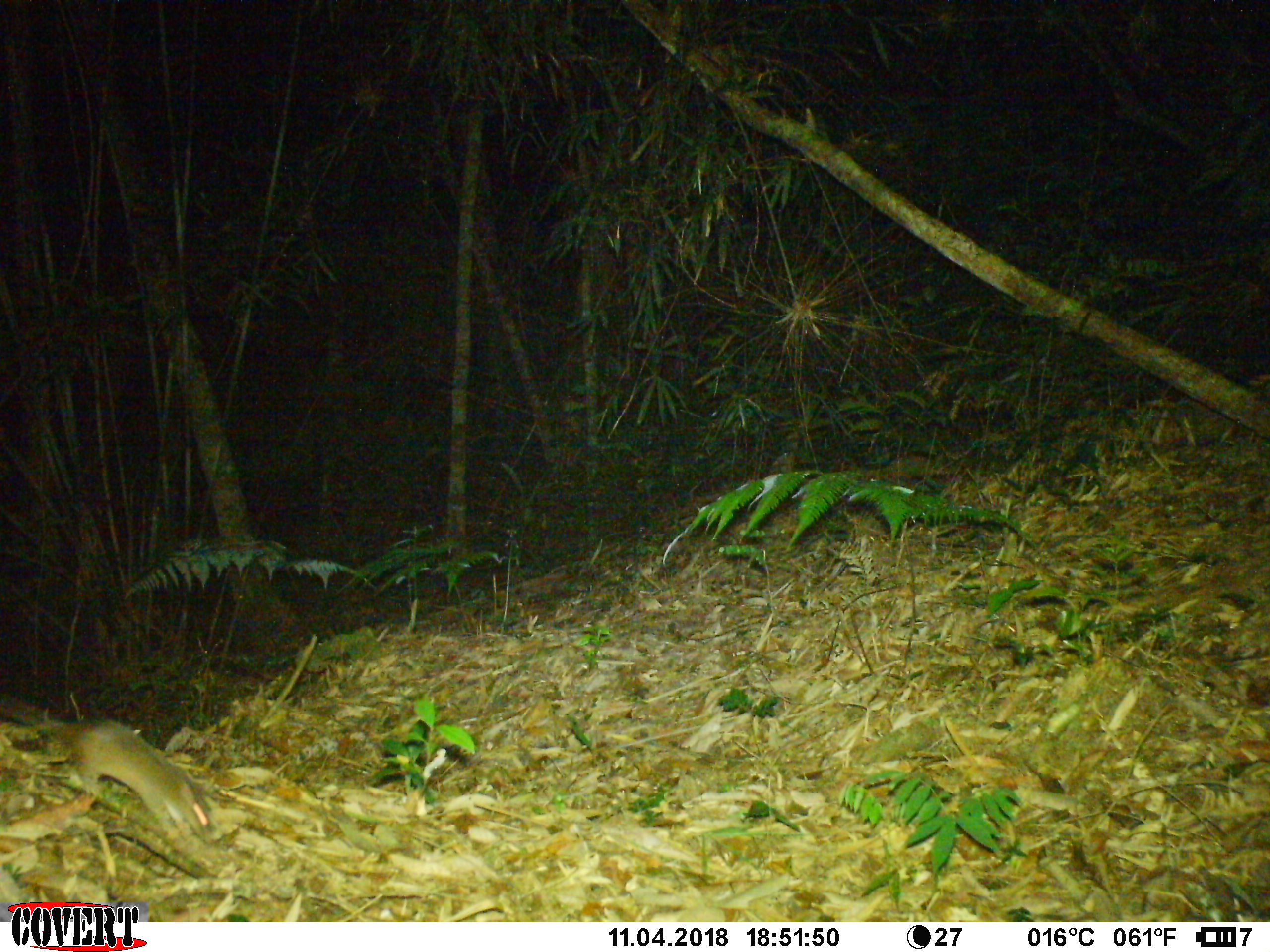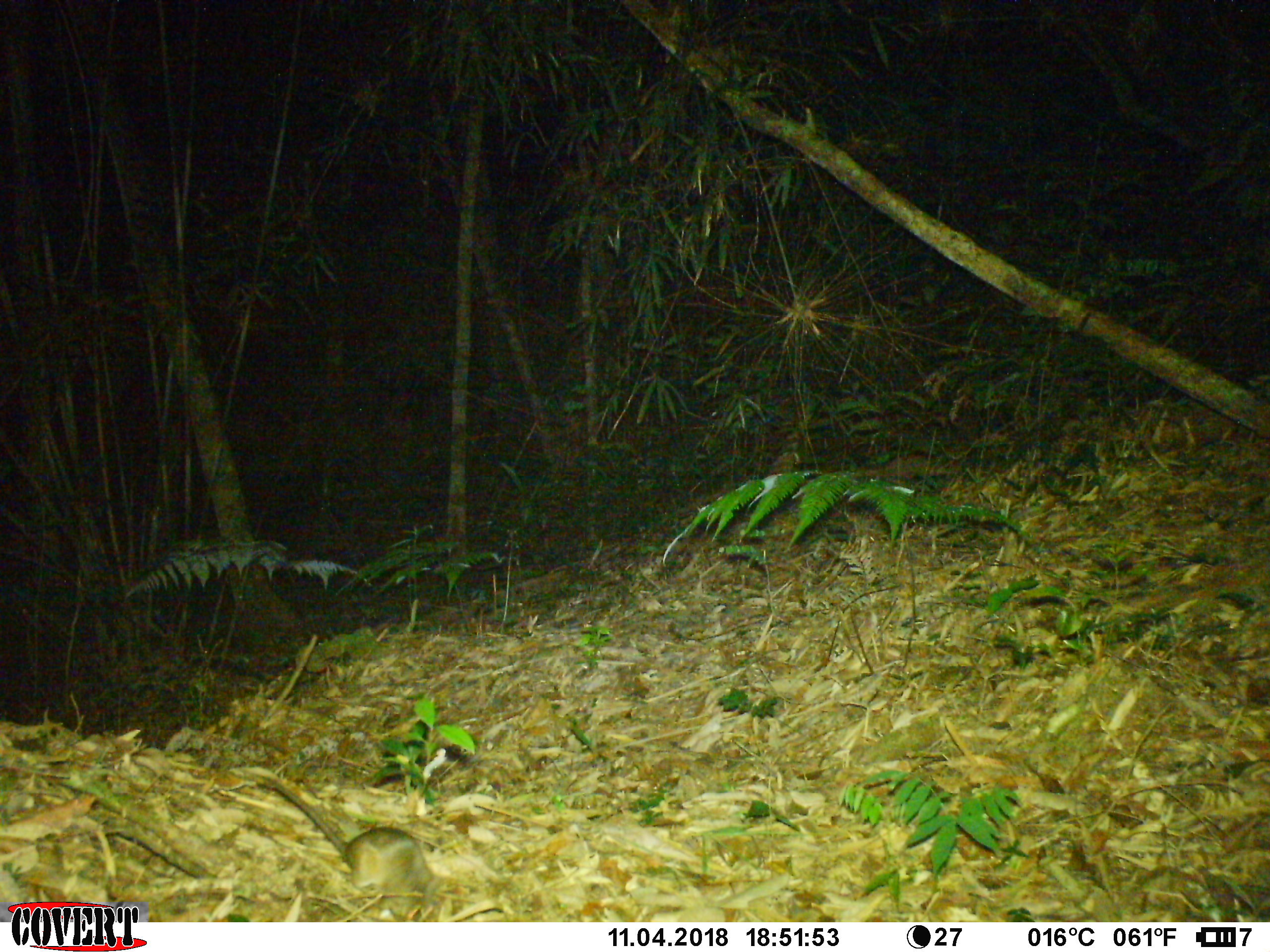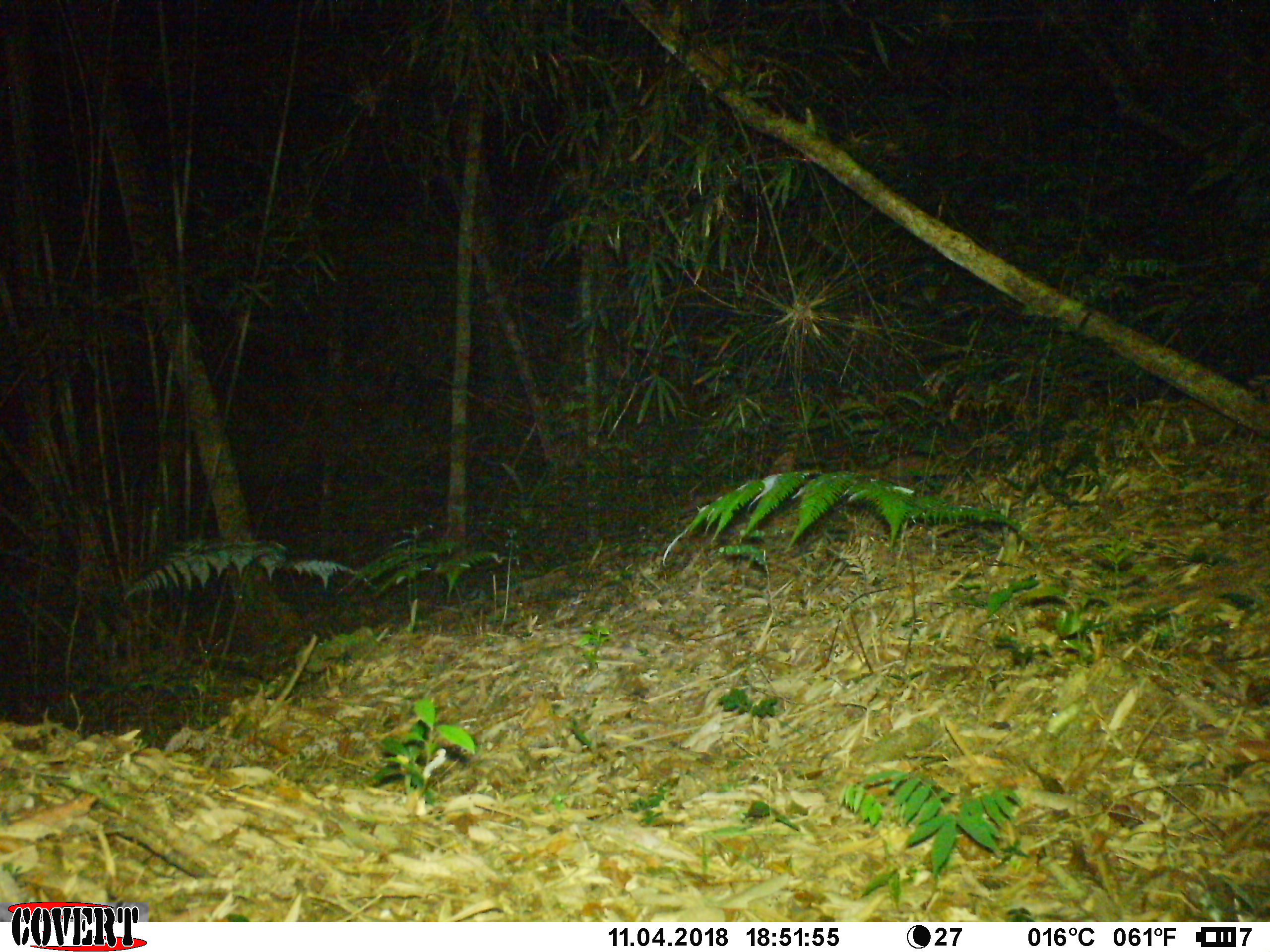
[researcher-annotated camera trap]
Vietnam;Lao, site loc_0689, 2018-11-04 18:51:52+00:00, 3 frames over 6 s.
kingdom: Animalia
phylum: Chordata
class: Mammalia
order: Rodentia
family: Muridae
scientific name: Muridae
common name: old-world mice and rats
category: unidentified murid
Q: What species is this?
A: Unidentified murid (old-world mice and rats) (Muridae).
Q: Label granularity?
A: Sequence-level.